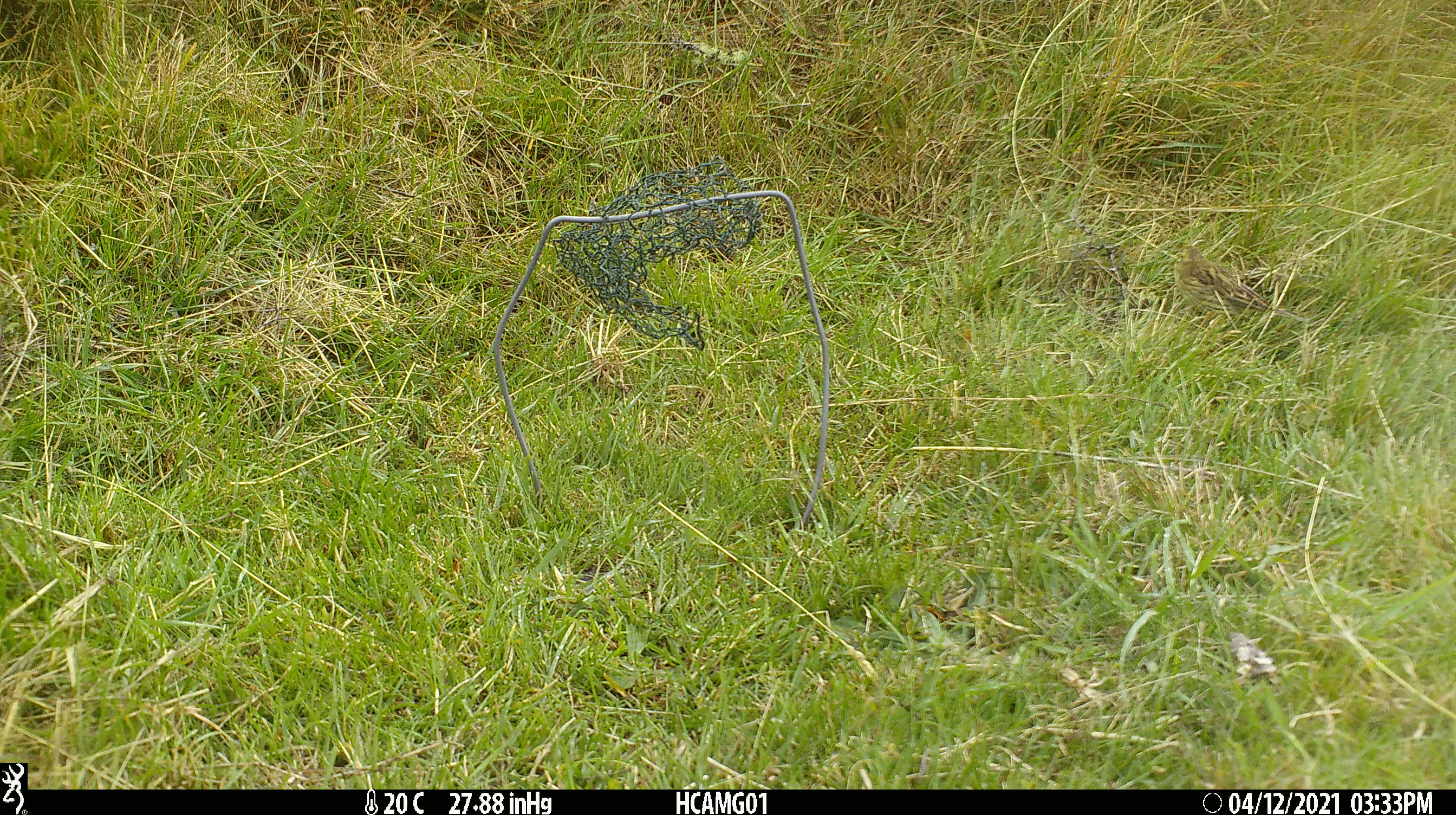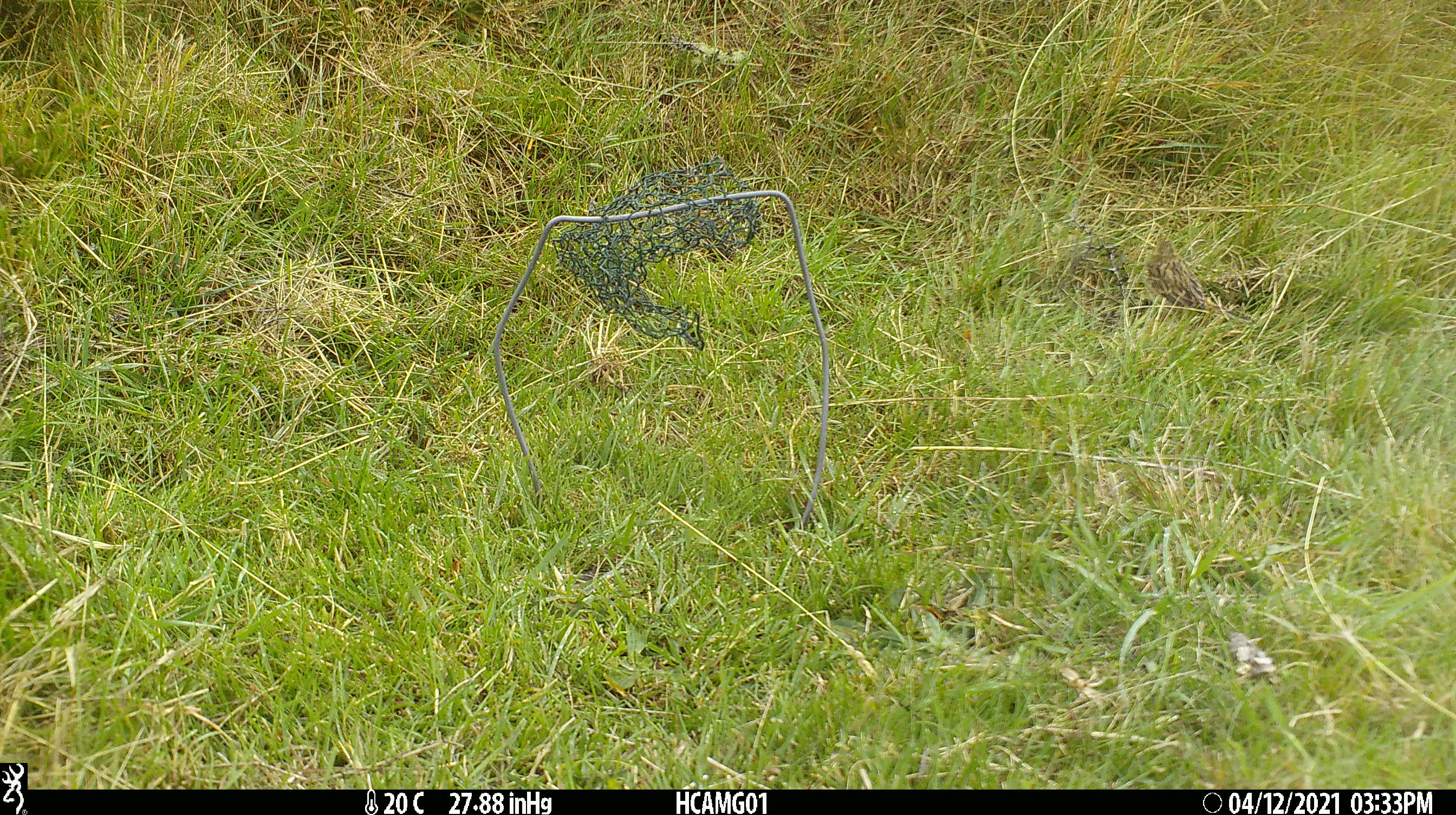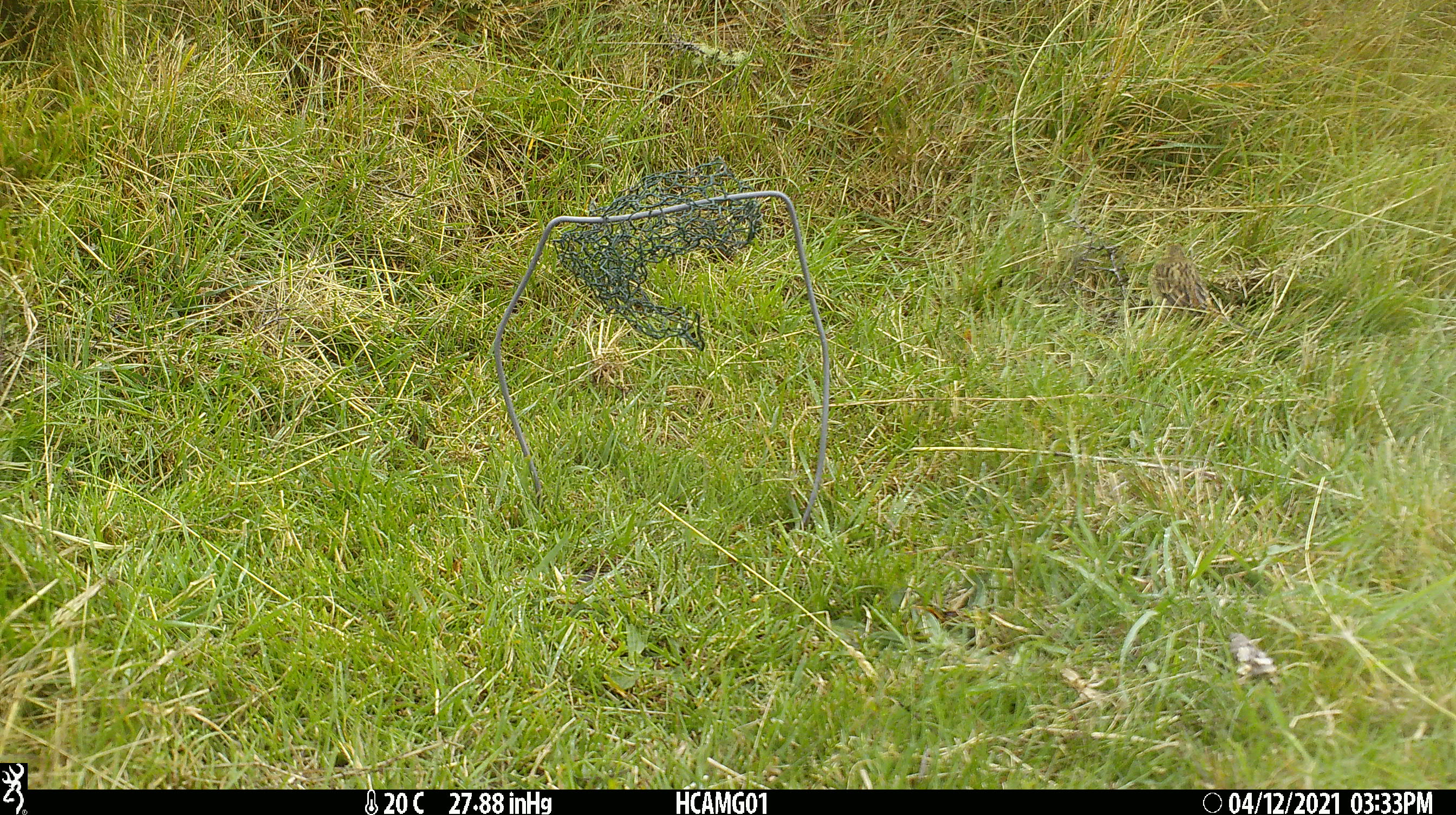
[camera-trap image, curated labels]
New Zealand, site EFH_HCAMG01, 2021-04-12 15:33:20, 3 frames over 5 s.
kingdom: Animalia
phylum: Chordata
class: Aves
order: Passeriformes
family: Emberizidae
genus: Emberiza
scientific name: Emberiza citrinella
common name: yellowhammer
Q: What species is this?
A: Yellowhammer (Emberiza citrinella).